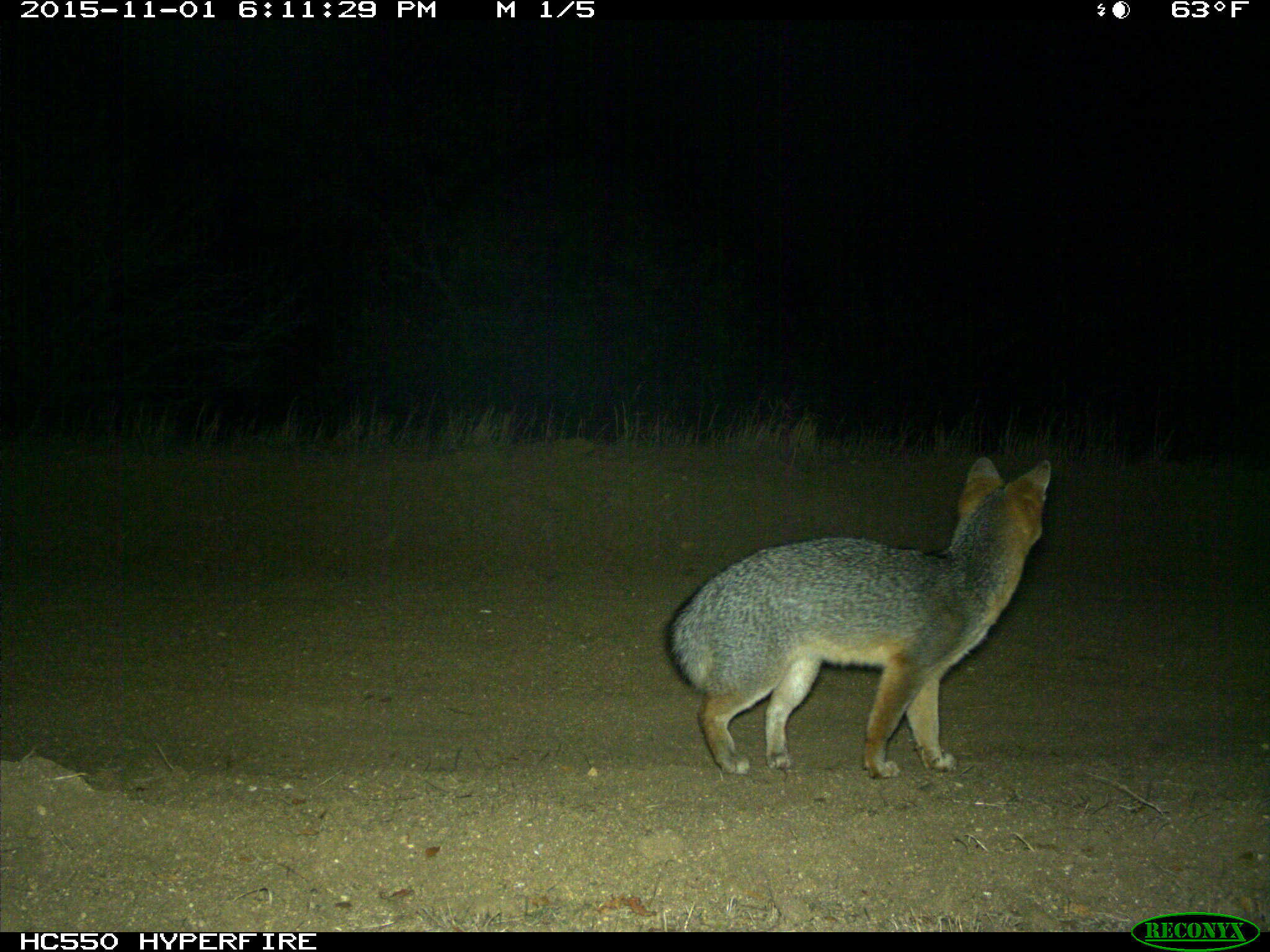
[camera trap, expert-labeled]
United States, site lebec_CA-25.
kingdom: Animalia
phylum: Chordata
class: Mammalia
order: Carnivora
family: Canidae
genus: Urocyon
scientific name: Urocyon cinereoargenteus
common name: gray fox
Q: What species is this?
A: Urocyon cinereoargenteus (gray fox).